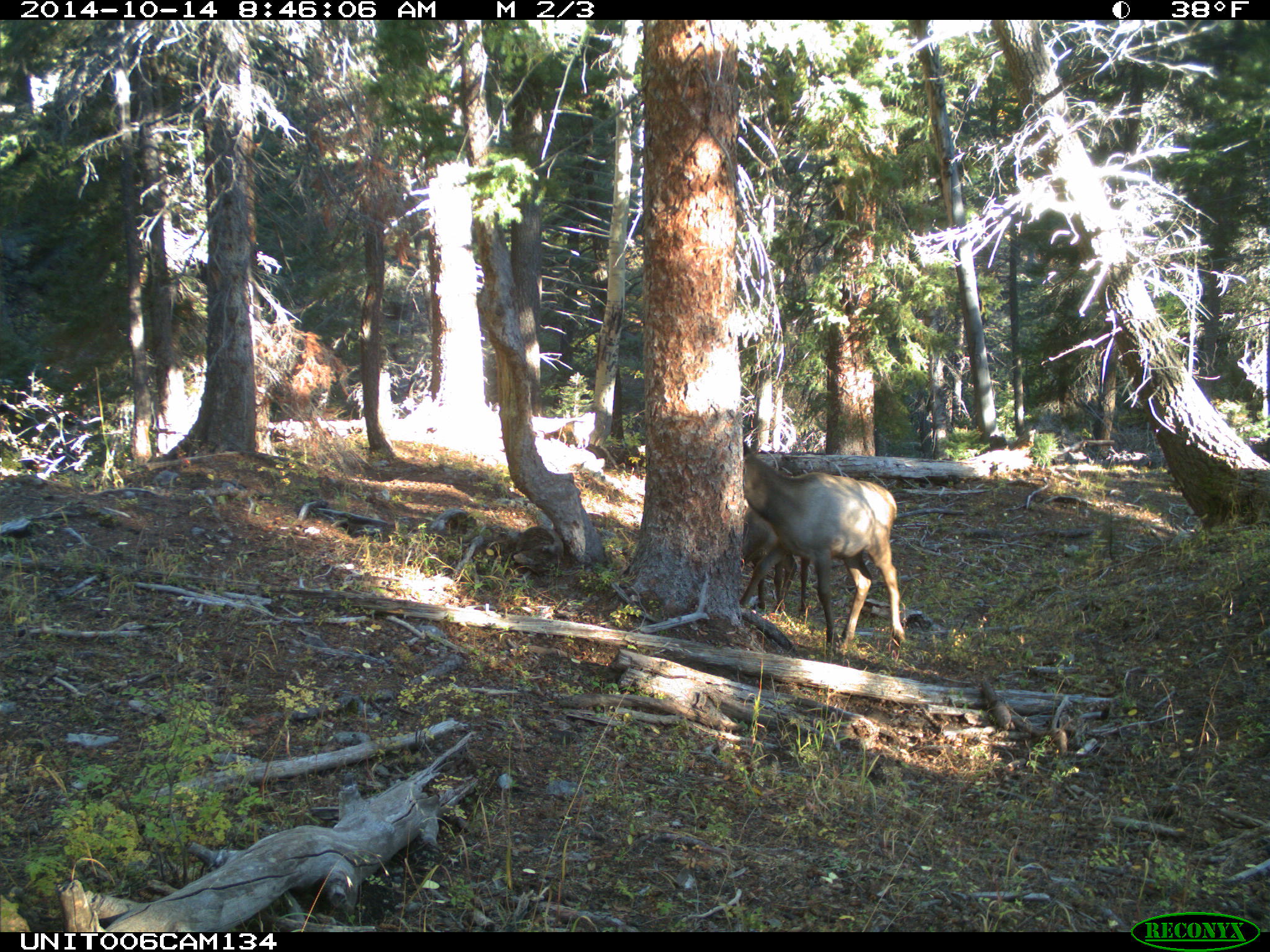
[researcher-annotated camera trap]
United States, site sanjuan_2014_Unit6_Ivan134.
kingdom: Animalia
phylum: Chordata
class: Mammalia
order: Artiodactyla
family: Cervidae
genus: Cervus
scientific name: Cervus elaphus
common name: red deer